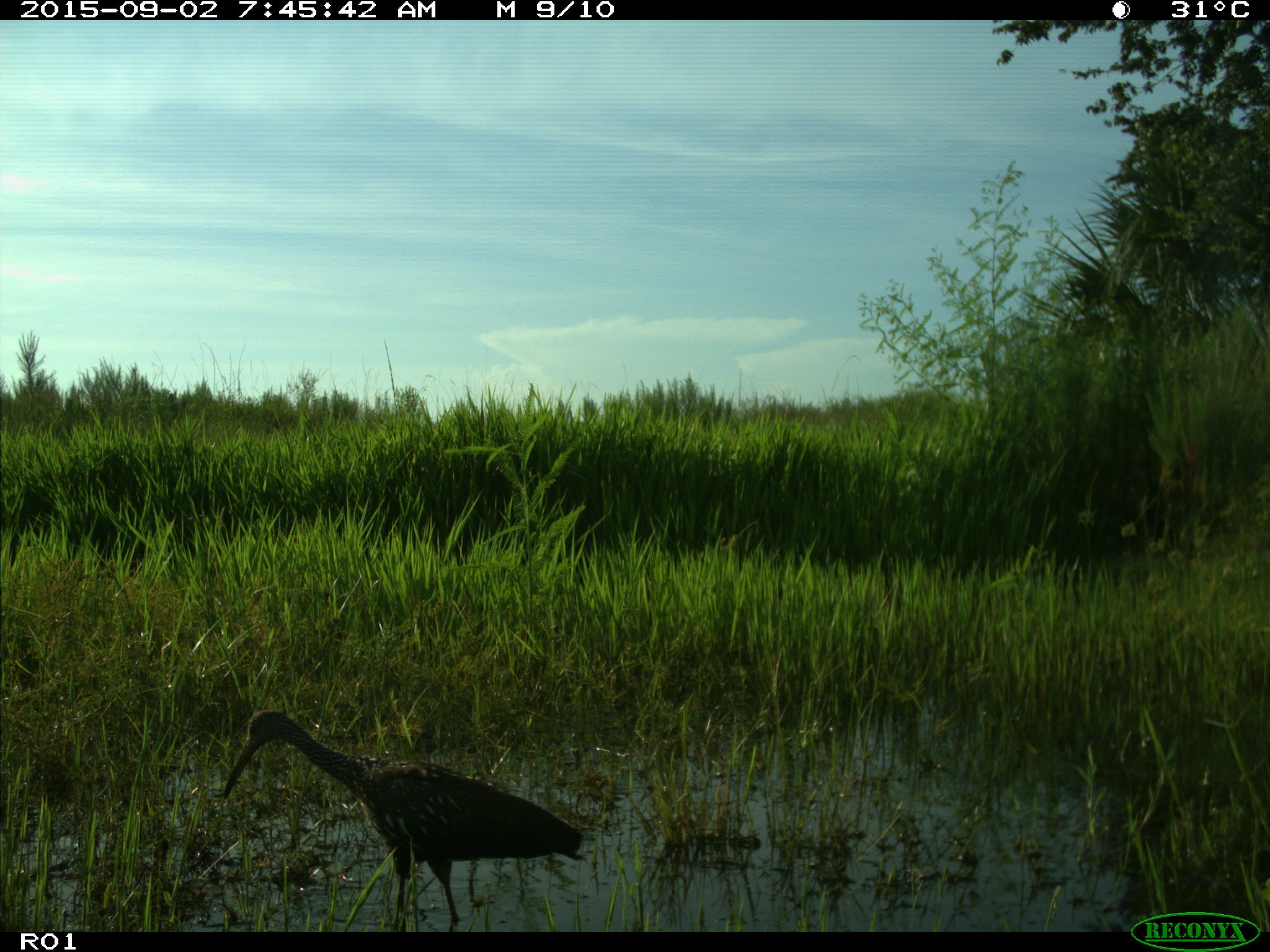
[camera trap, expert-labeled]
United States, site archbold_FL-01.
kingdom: Animalia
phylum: Chordata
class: Aves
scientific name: Aves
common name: birds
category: unidentified bird